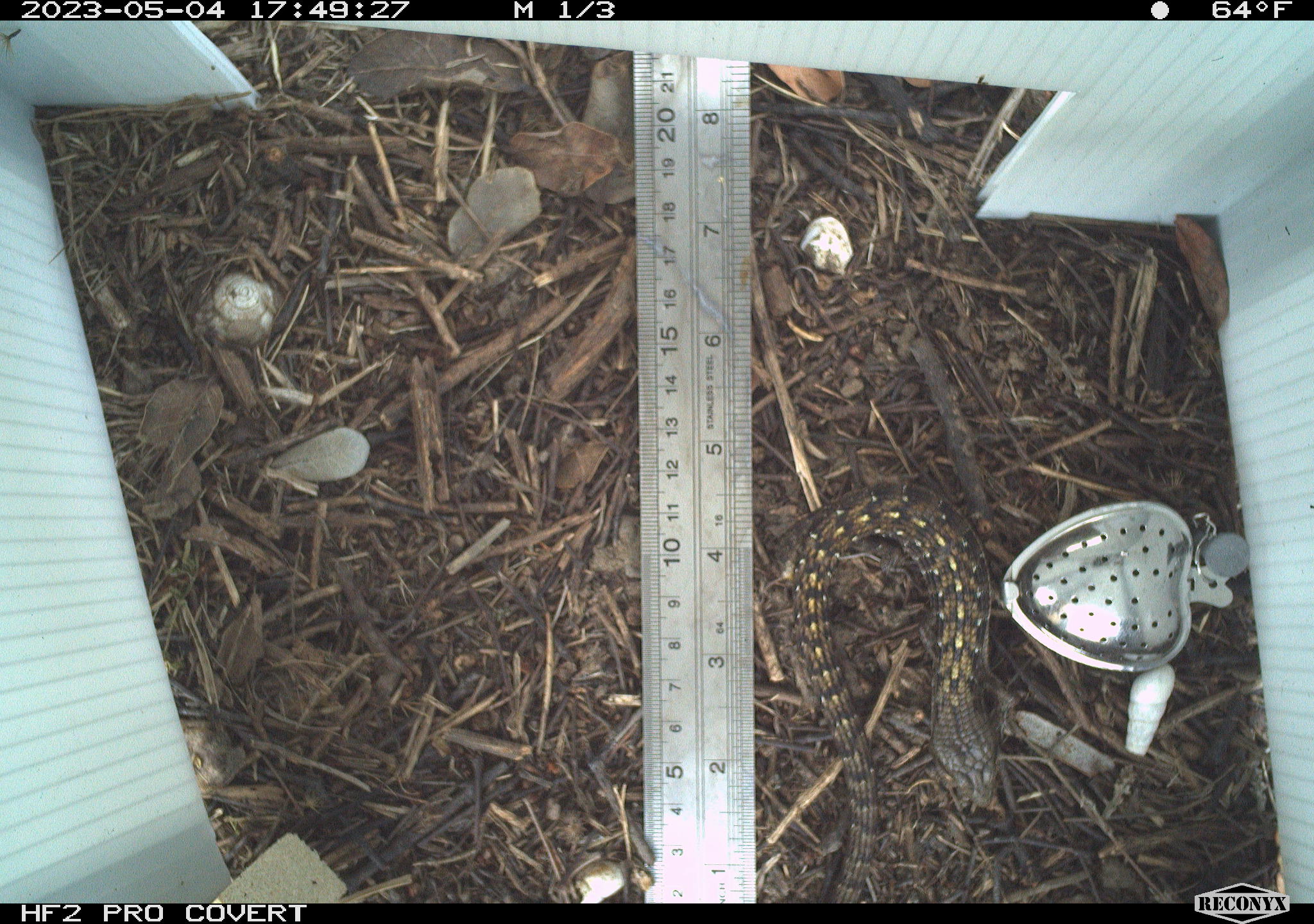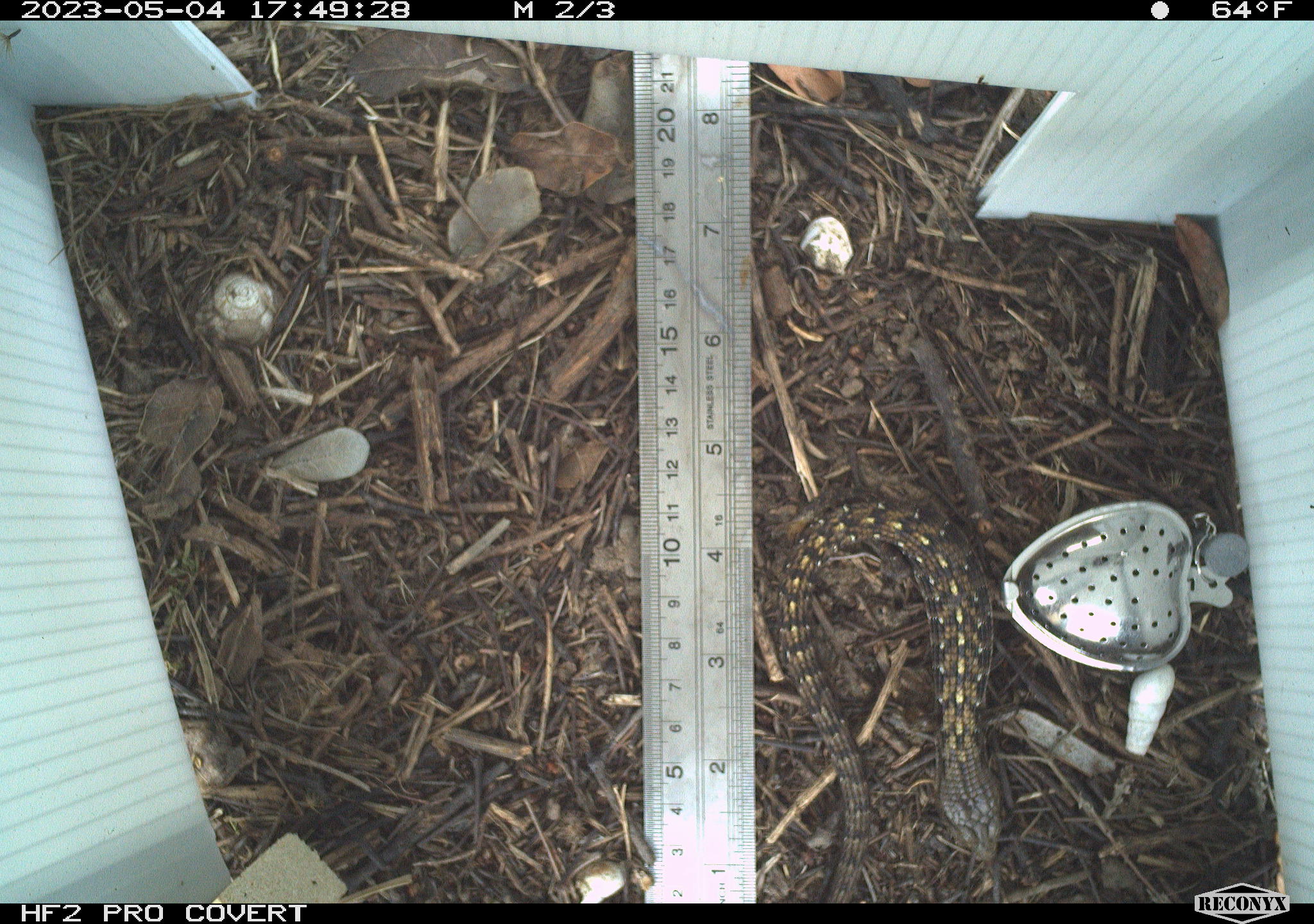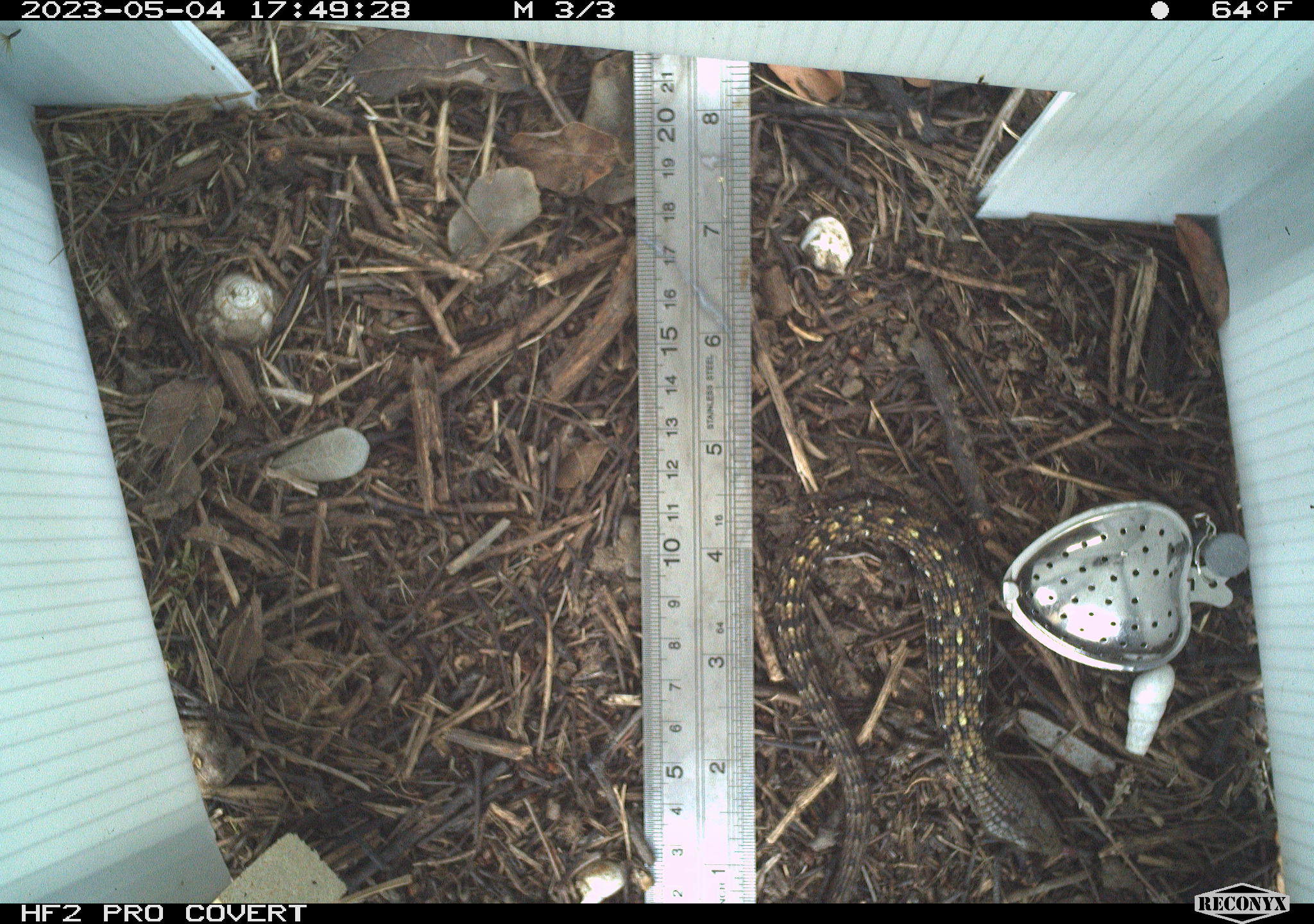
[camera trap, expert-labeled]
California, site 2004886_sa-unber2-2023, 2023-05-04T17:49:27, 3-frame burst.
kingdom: Animalia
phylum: Chordata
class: Reptilia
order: Squamata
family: Anguidae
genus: Elgaria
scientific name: Elgaria multicarinata webbii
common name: san diego alligator lizard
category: woodland alligator lizard